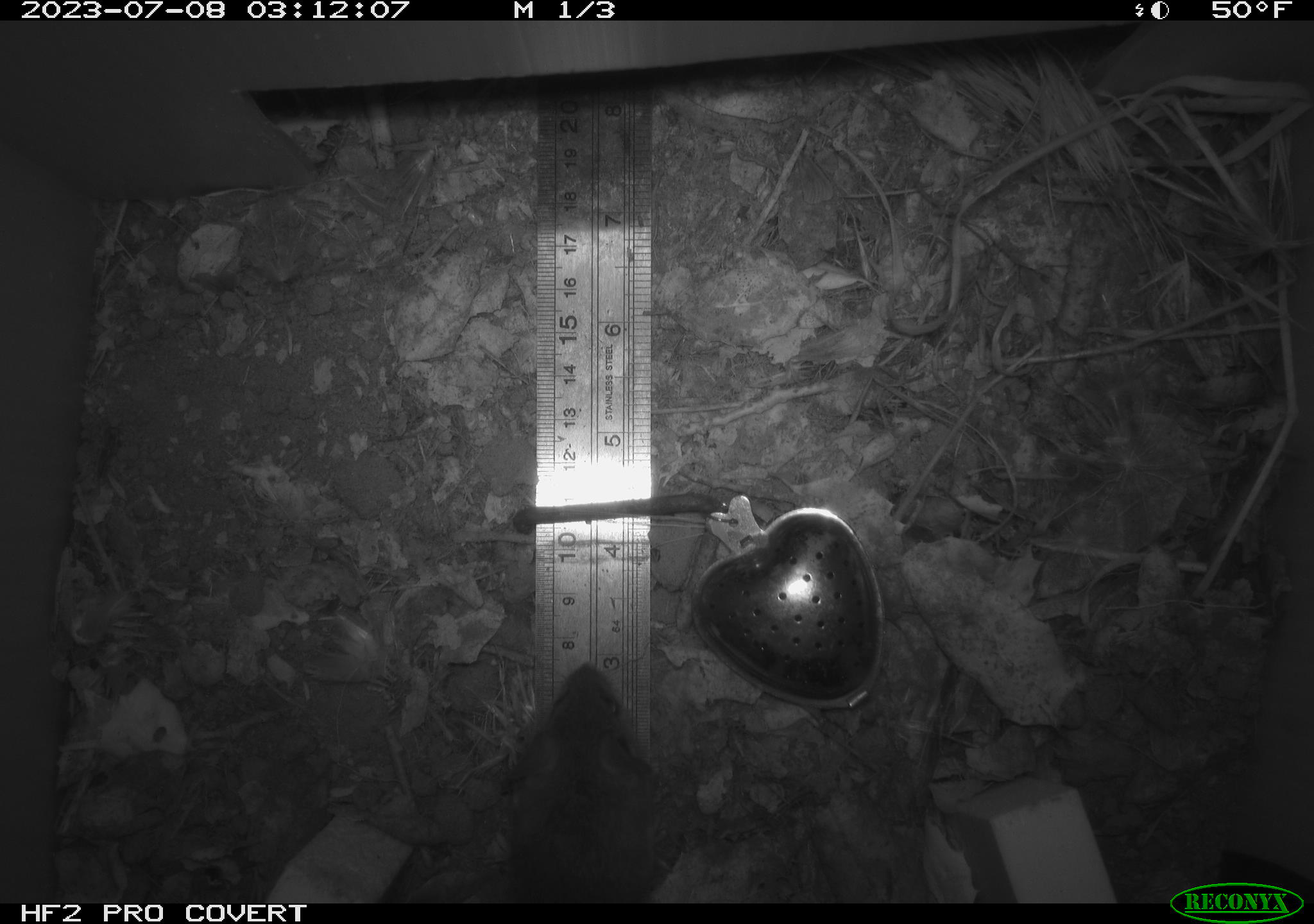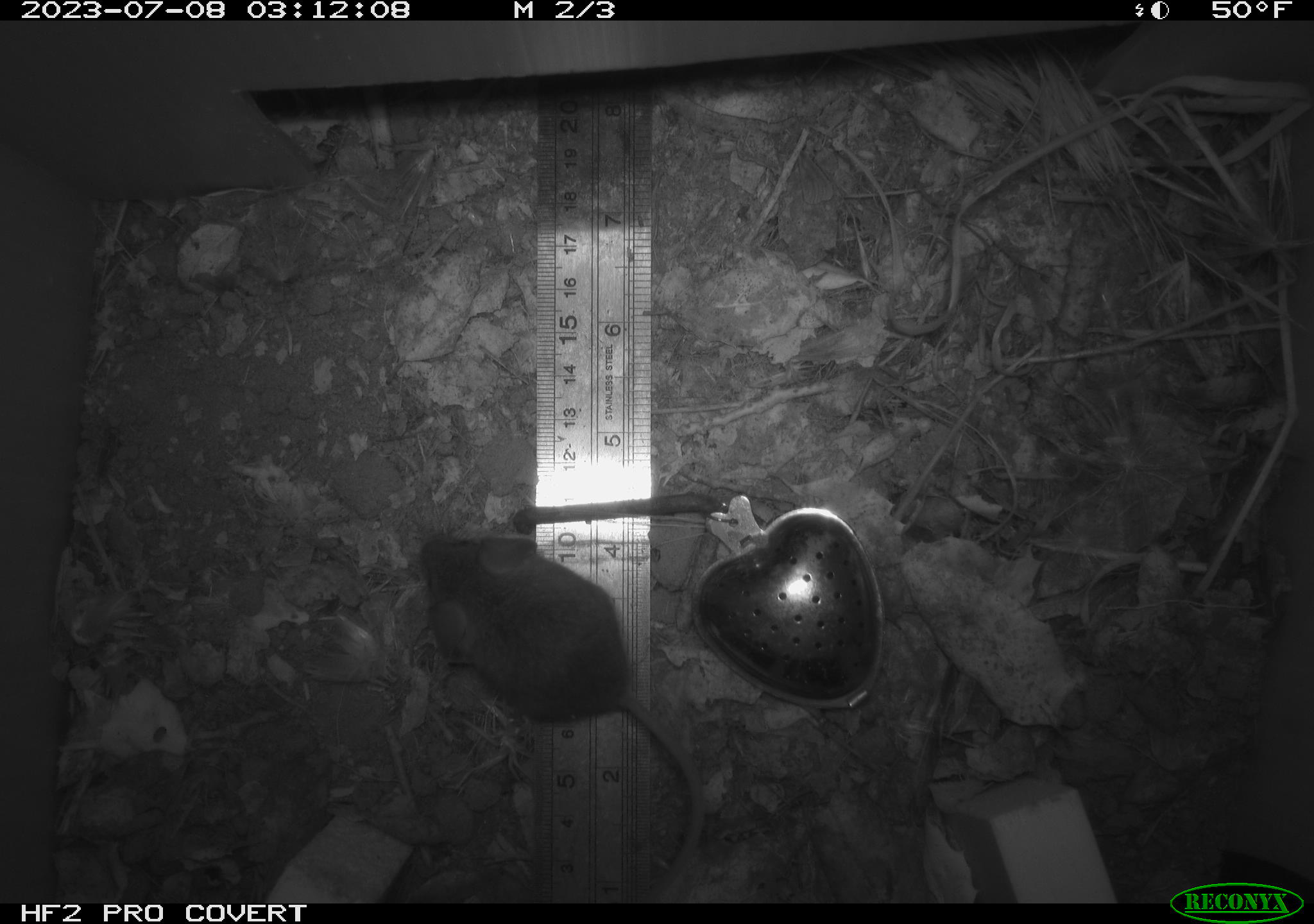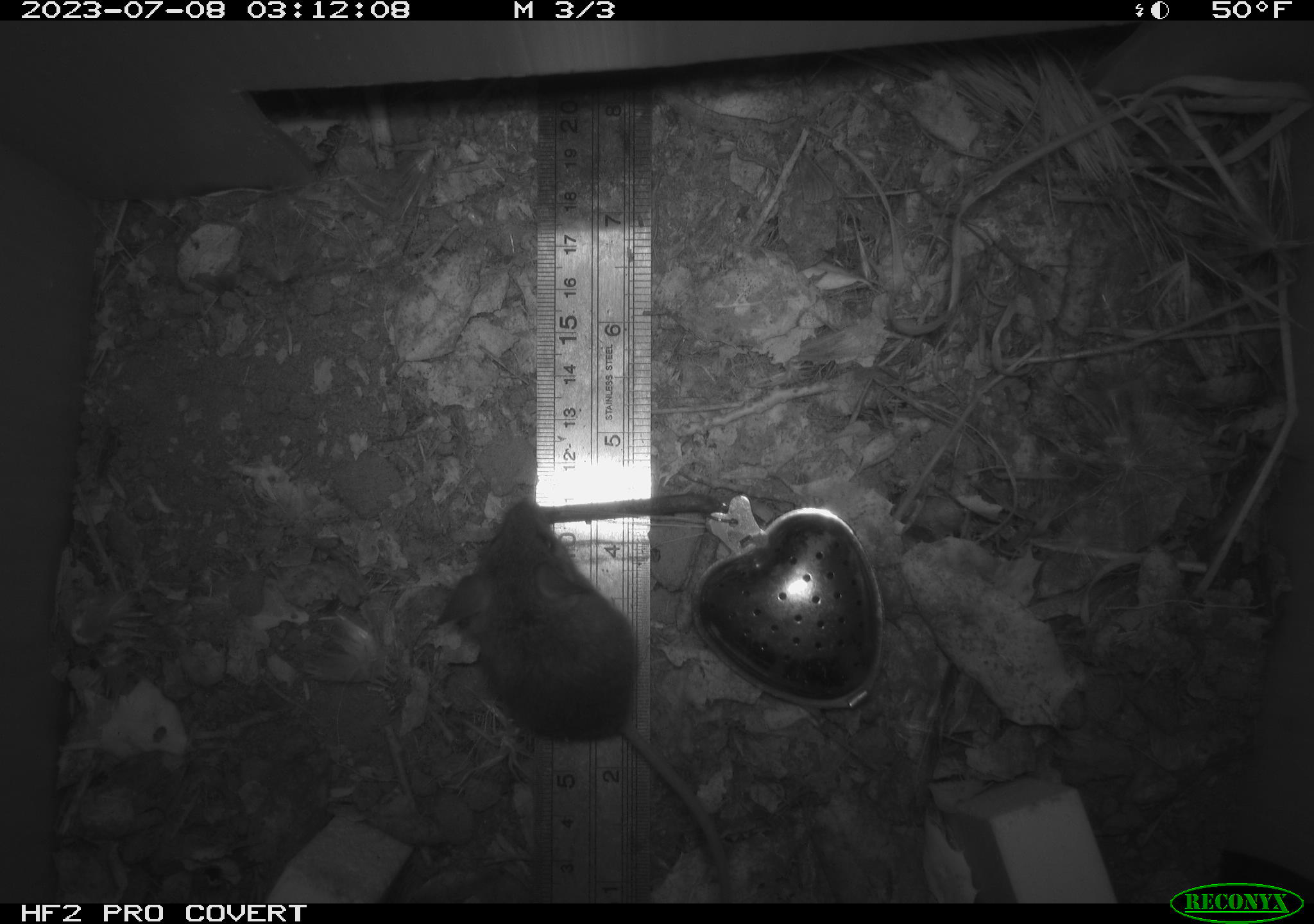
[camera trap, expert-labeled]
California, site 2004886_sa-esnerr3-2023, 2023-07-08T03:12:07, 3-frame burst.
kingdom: Animalia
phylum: Chordata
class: Mammalia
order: Rodentia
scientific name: Rodentia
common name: mouse species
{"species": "mouse species (Rodentia)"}